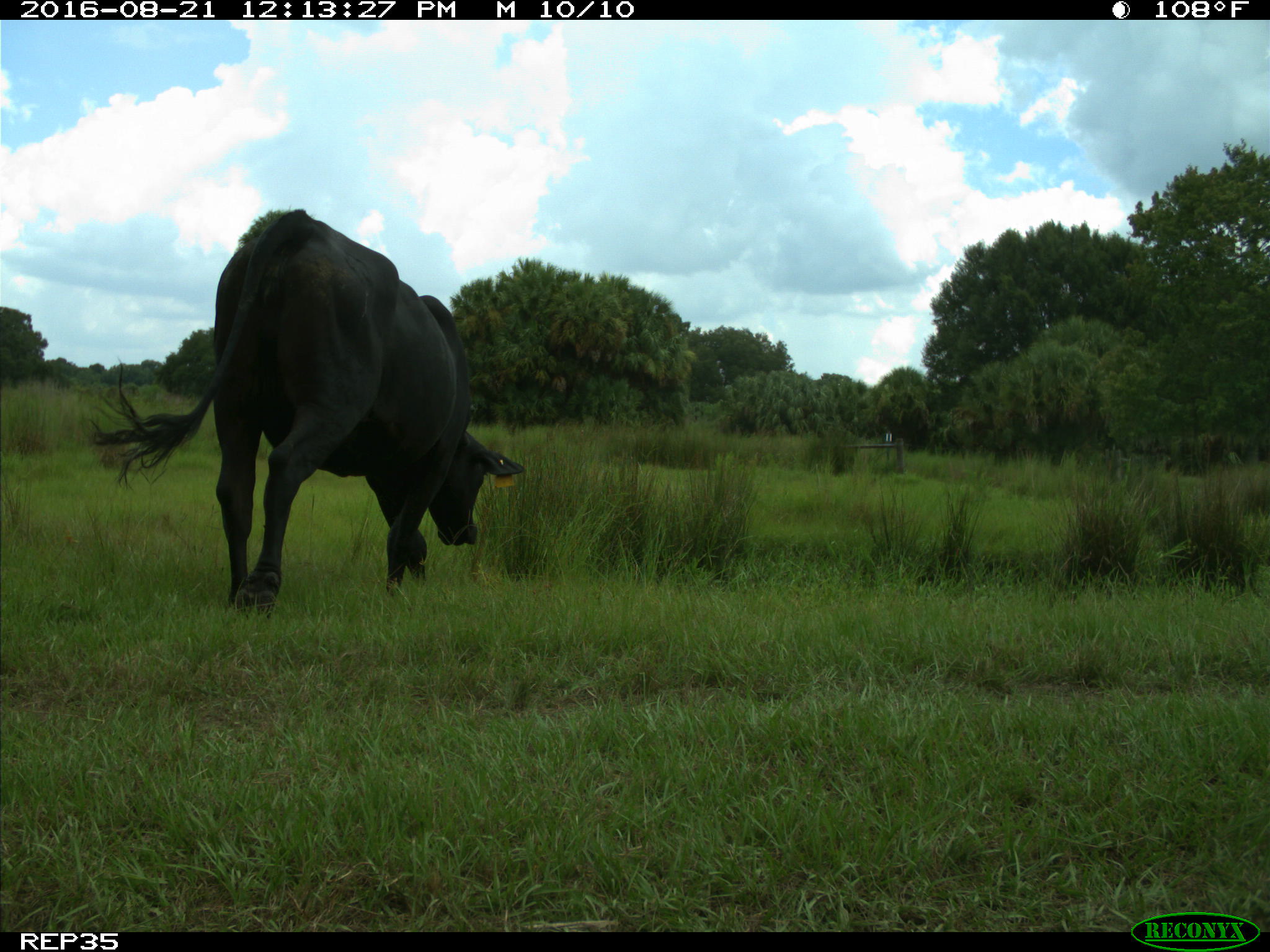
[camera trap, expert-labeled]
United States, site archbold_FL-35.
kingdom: Animalia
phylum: Chordata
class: Mammalia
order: Artiodactyla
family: Bovidae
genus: Bos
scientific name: Bos taurus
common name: domestic cow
Bos taurus (domestic cow).